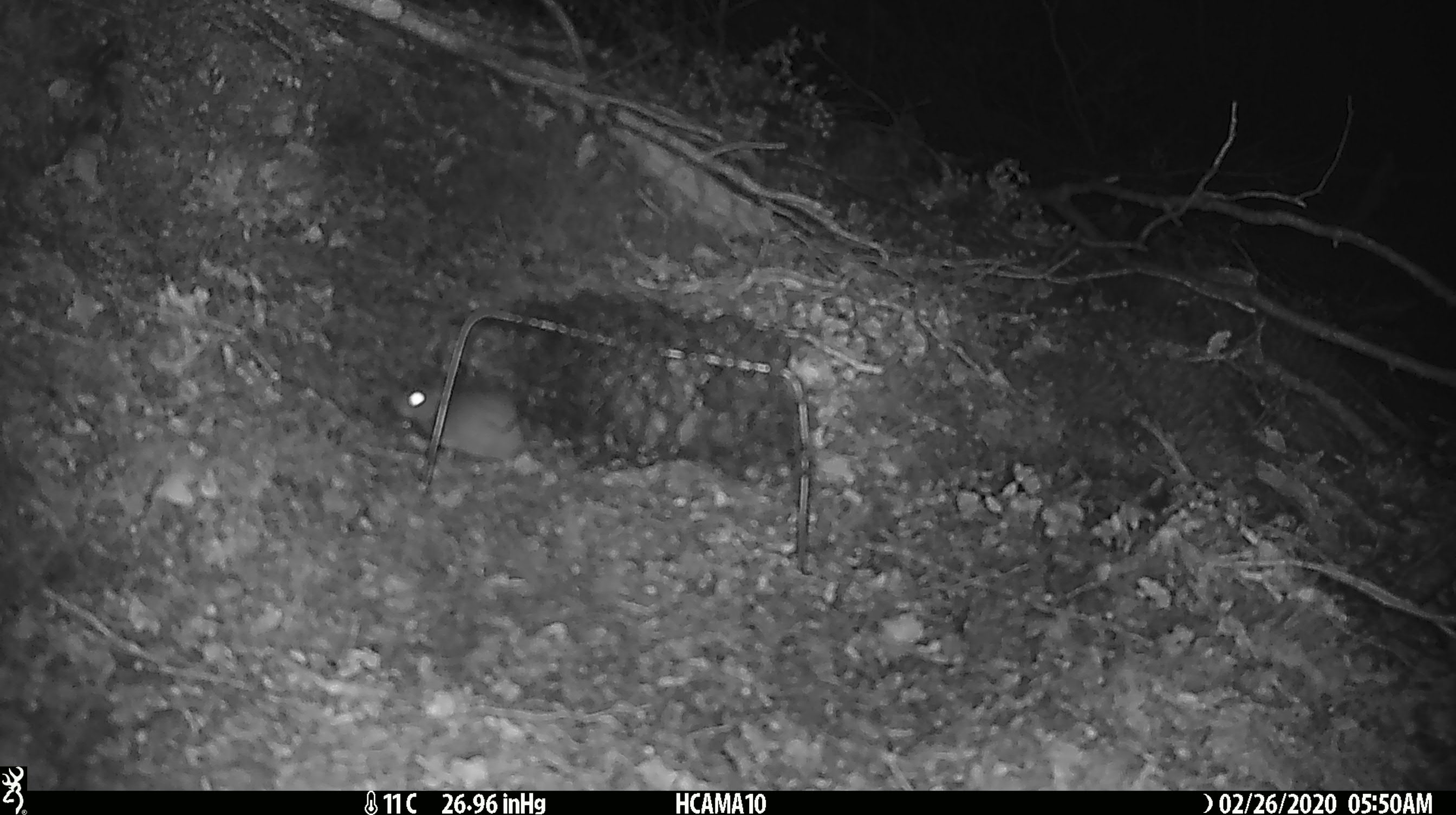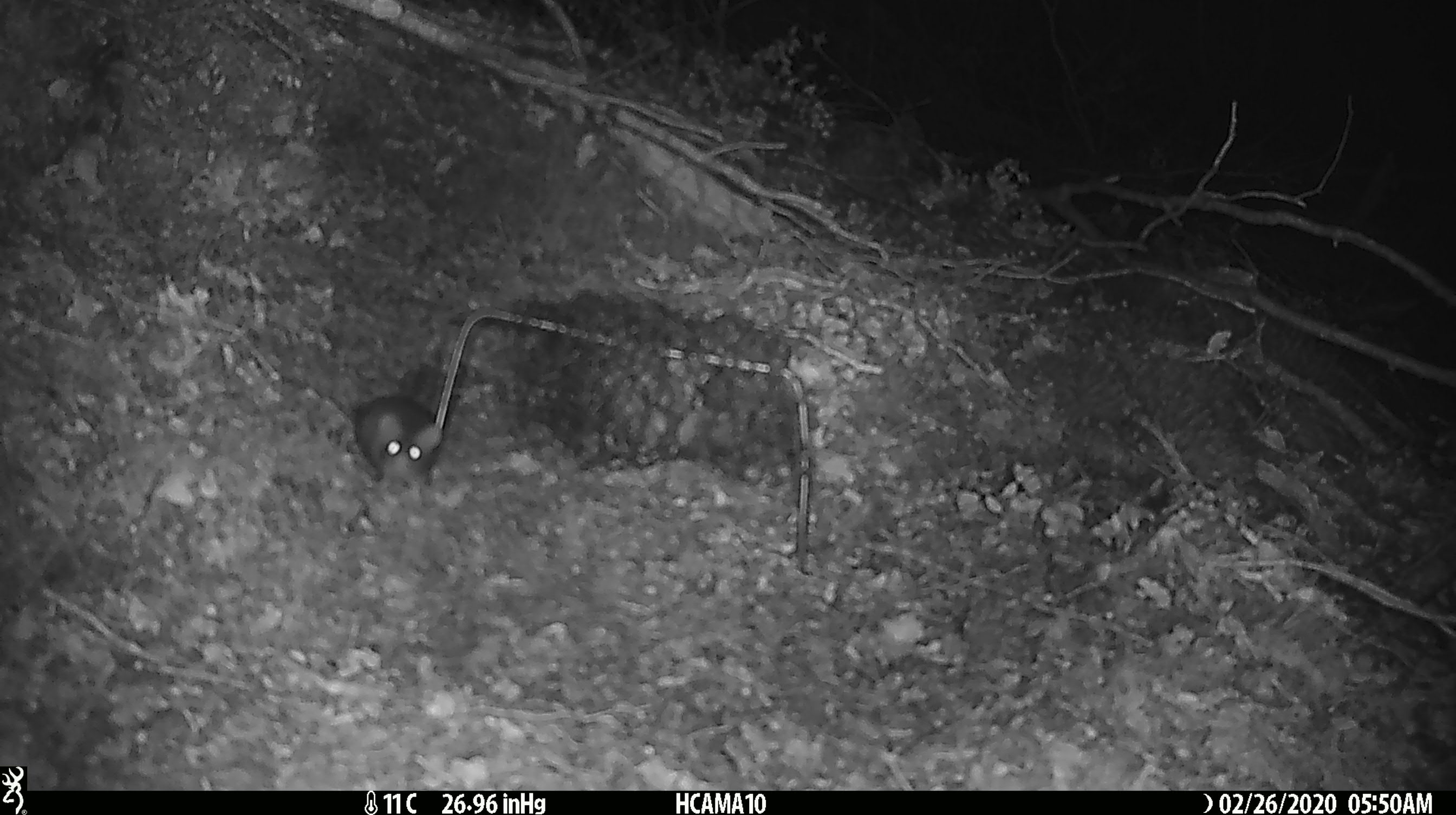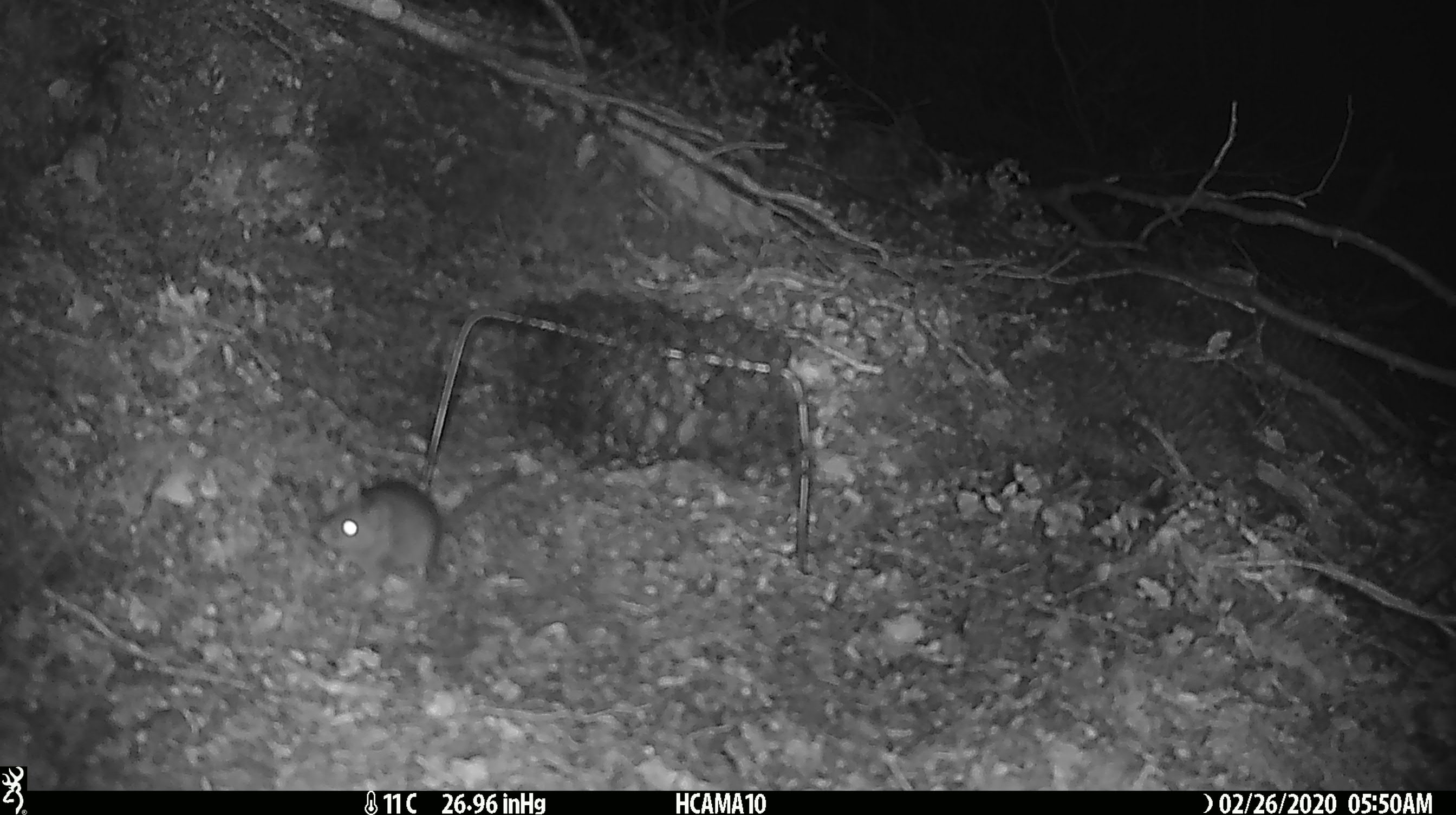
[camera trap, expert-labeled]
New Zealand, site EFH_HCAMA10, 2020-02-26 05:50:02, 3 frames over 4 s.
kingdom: Animalia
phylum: Chordata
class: Mammalia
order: Rodentia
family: Muridae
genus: Mus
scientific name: Mus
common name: mouse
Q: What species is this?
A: Mouse (Mus).